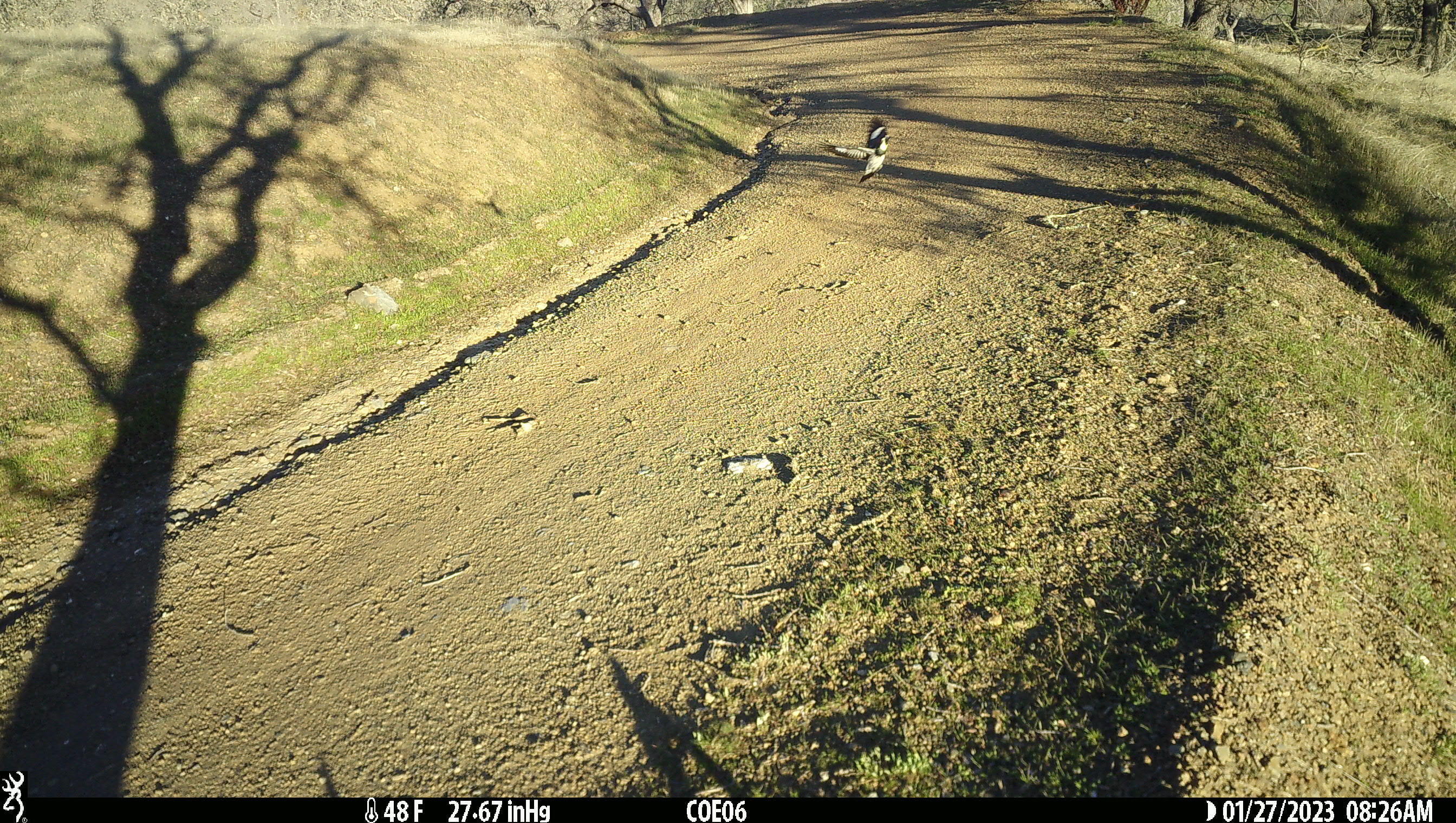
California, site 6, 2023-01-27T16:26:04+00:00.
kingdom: Animalia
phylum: Chordata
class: Aves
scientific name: Aves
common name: bird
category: unknown bird